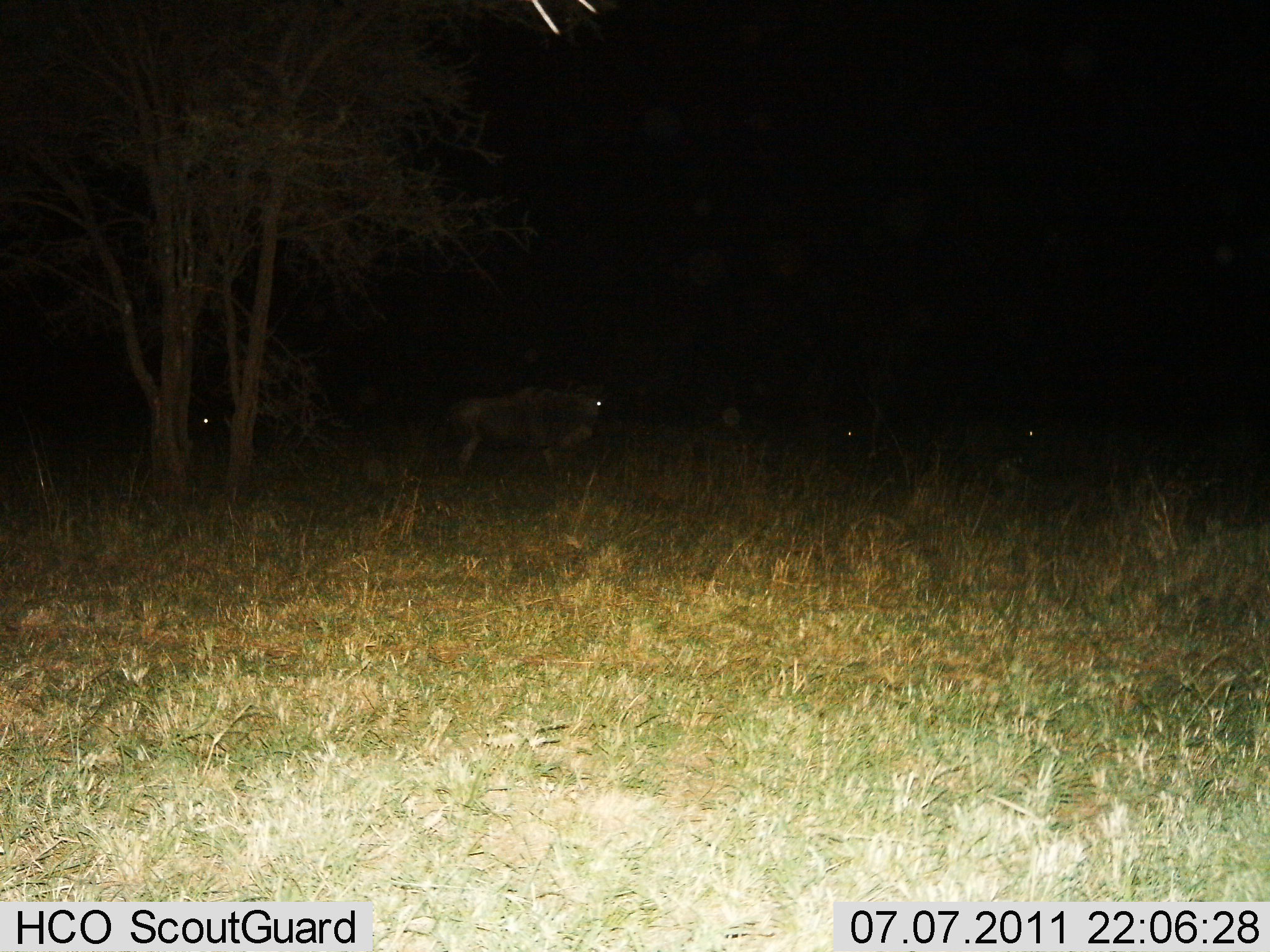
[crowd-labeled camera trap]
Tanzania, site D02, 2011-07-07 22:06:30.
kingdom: Animalia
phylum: Chordata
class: Mammalia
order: Artiodactyla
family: Bovidae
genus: Connochaetes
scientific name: Connochaetes taurinus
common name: blue wildebeest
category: wildebeest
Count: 4.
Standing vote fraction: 91%.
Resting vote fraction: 18%.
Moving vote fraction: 9%.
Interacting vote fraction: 0%.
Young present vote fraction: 0%.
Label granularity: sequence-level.